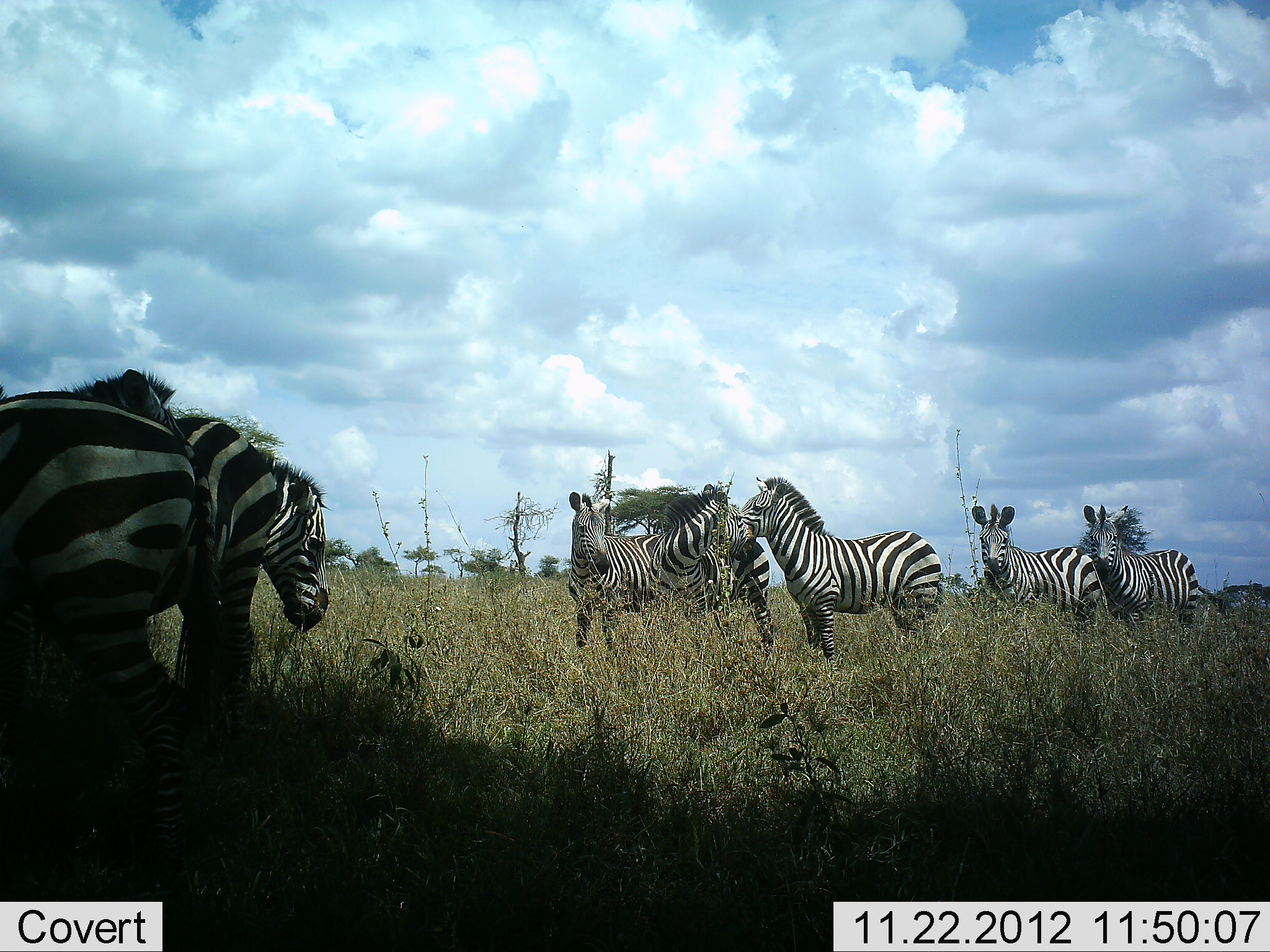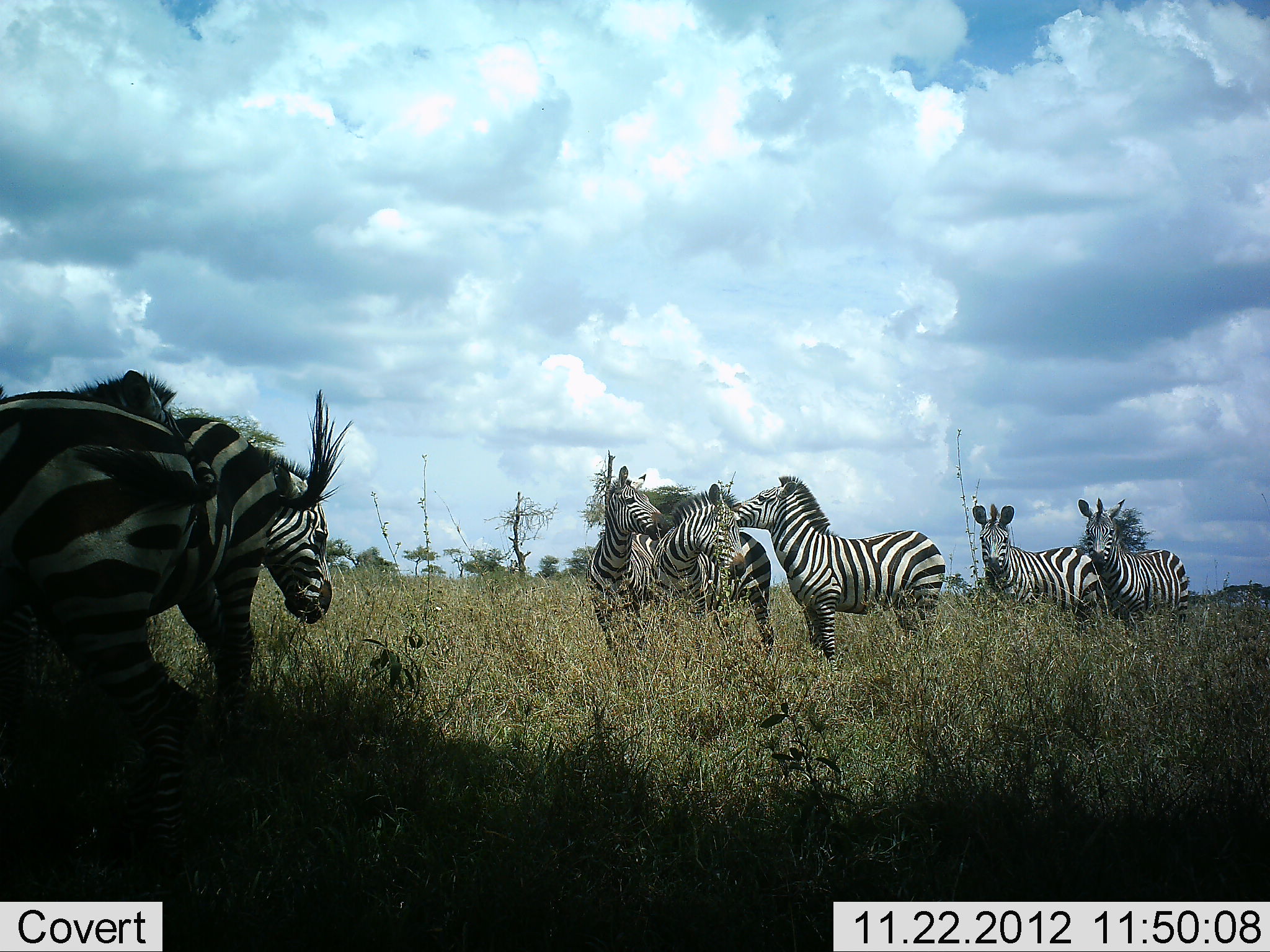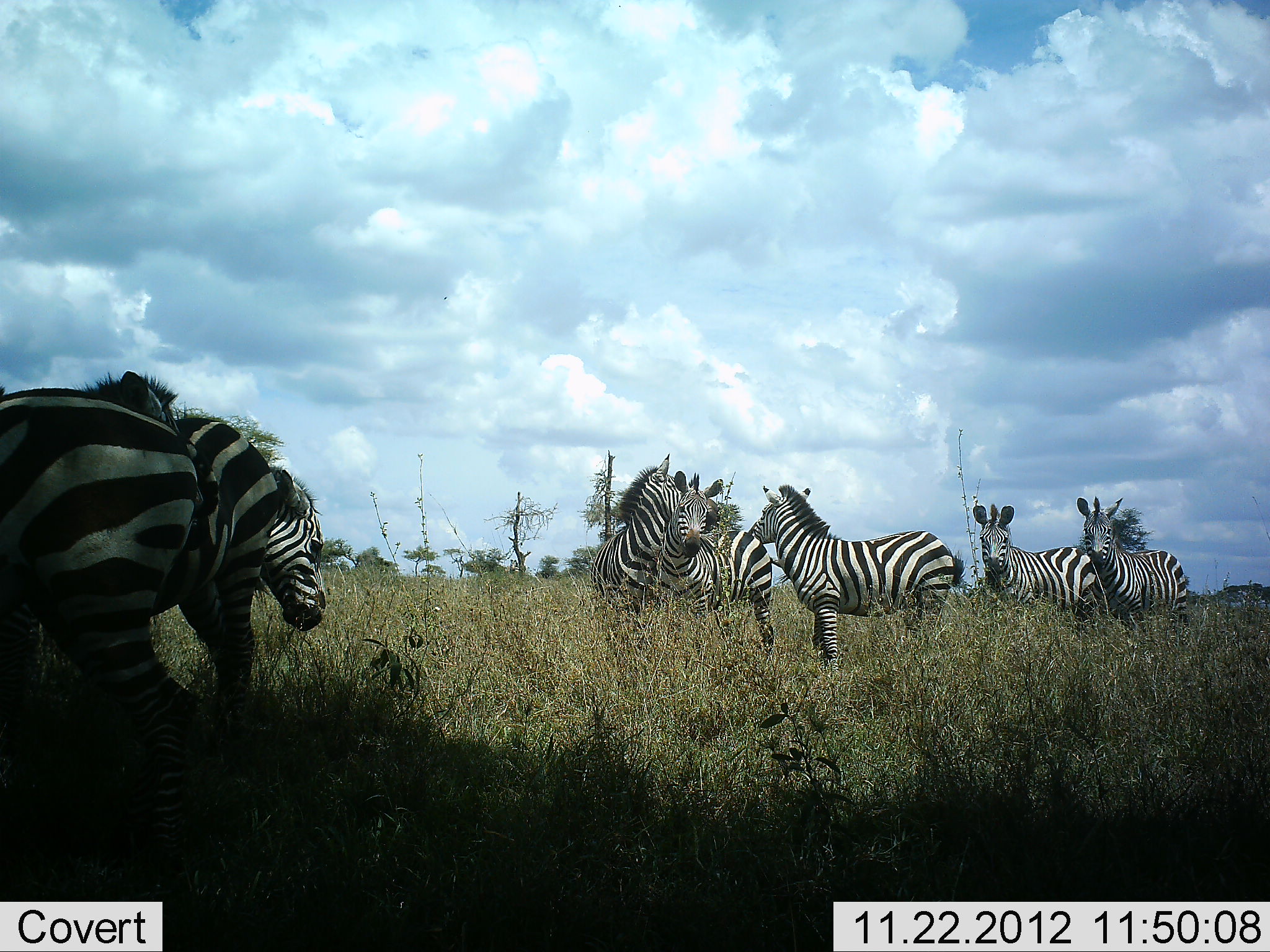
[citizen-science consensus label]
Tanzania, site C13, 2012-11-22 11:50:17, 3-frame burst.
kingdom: Animalia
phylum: Chordata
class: Mammalia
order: Perissodactyla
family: Equidae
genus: Equus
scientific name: Equus quagga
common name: plains zebra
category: zebra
Zebra (plains zebra) (Equus quagga), count 8. Behavior (volunteer vote fractions): standing 100%, resting 0%, moving 10%, interacting 80%. Young present (vote fraction): 0%. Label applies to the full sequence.